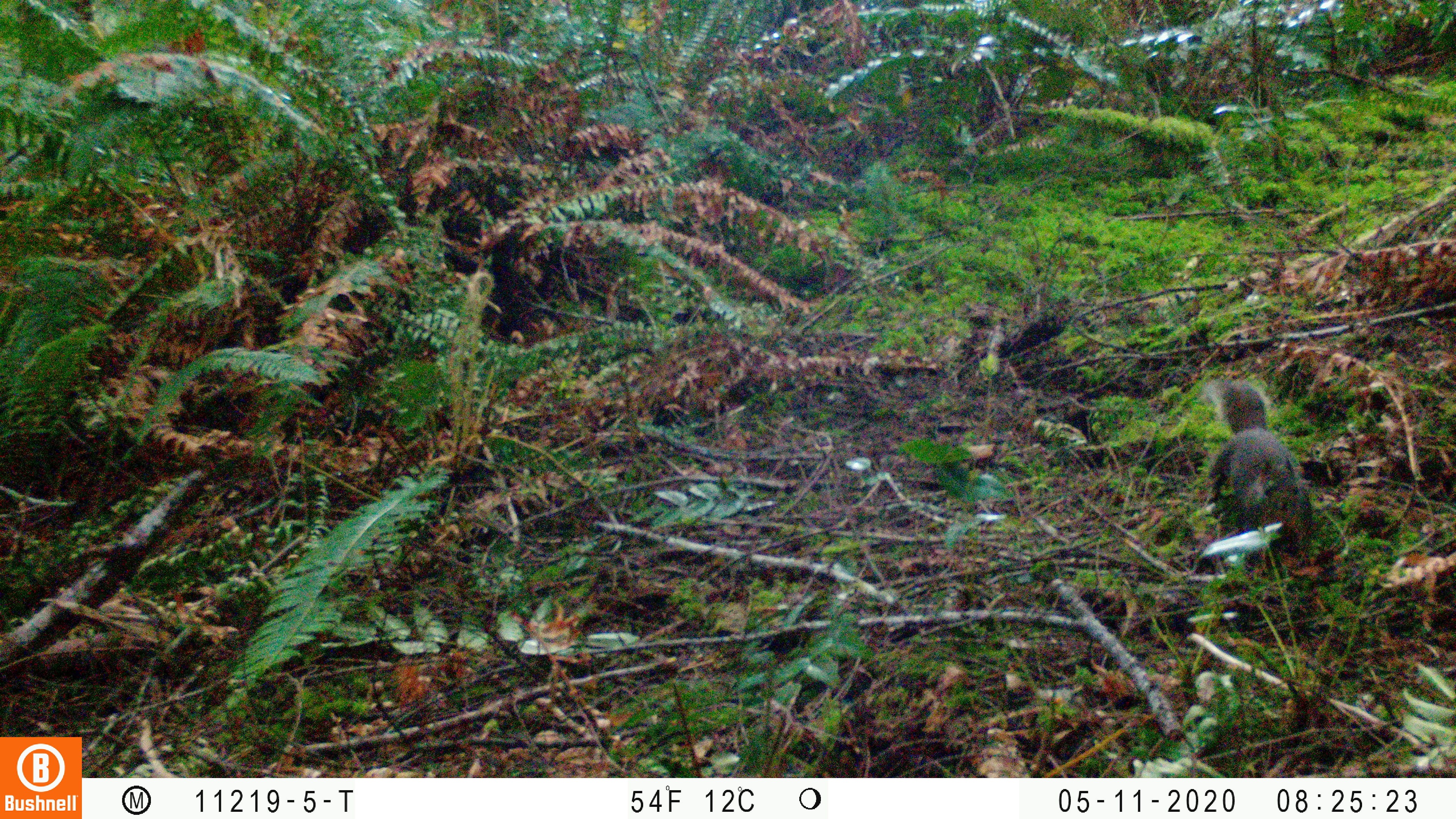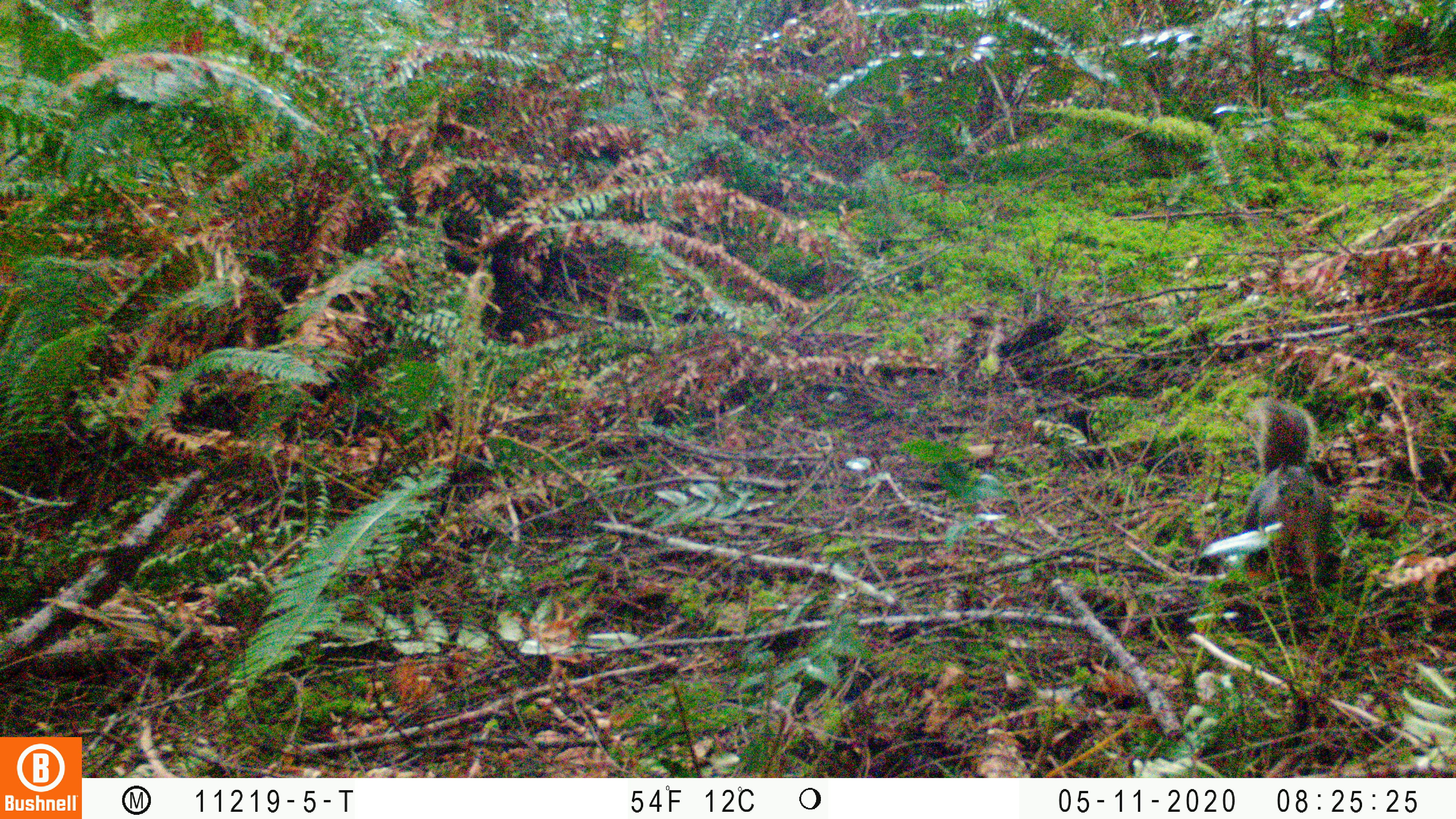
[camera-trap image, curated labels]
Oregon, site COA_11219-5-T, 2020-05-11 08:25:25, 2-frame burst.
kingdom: Animalia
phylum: Chordata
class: Mammalia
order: Rodentia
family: Sciuridae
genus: Tamiasciurus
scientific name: Tamiasciurus douglasii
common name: douglas squirrel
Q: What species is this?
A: Douglas squirrel (Tamiasciurus douglasii).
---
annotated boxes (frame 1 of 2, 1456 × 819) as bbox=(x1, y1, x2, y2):
douglas squirrel: bbox=(1202, 376, 1310, 555)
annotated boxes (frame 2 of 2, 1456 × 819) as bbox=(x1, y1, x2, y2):
douglas squirrel: bbox=(1232, 393, 1333, 593)